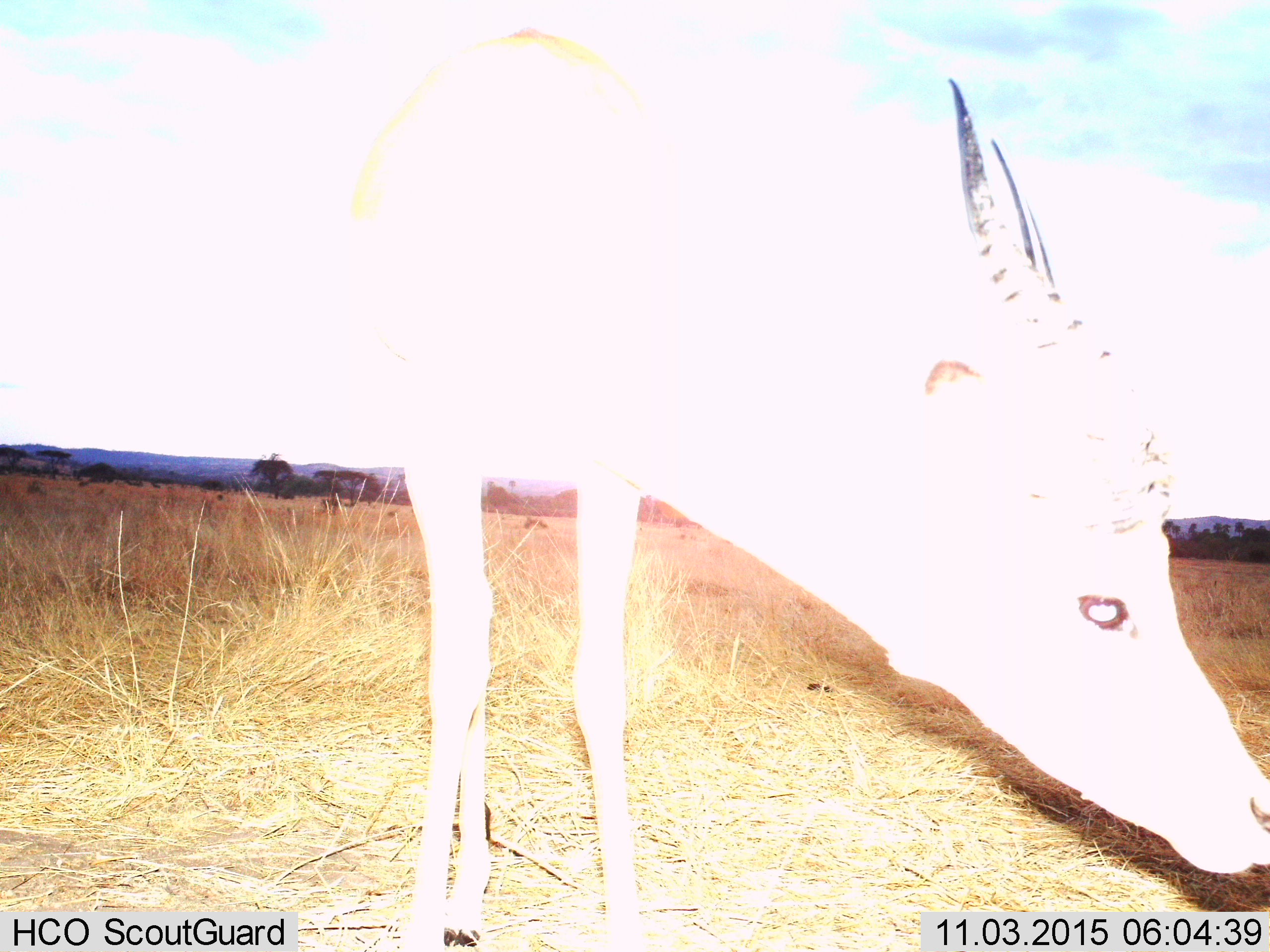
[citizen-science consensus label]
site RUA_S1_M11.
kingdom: Animalia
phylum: Chordata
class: Mammalia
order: Artiodactyla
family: Bovidae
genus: Aepyceros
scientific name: Aepyceros melampus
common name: impala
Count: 1.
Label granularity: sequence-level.